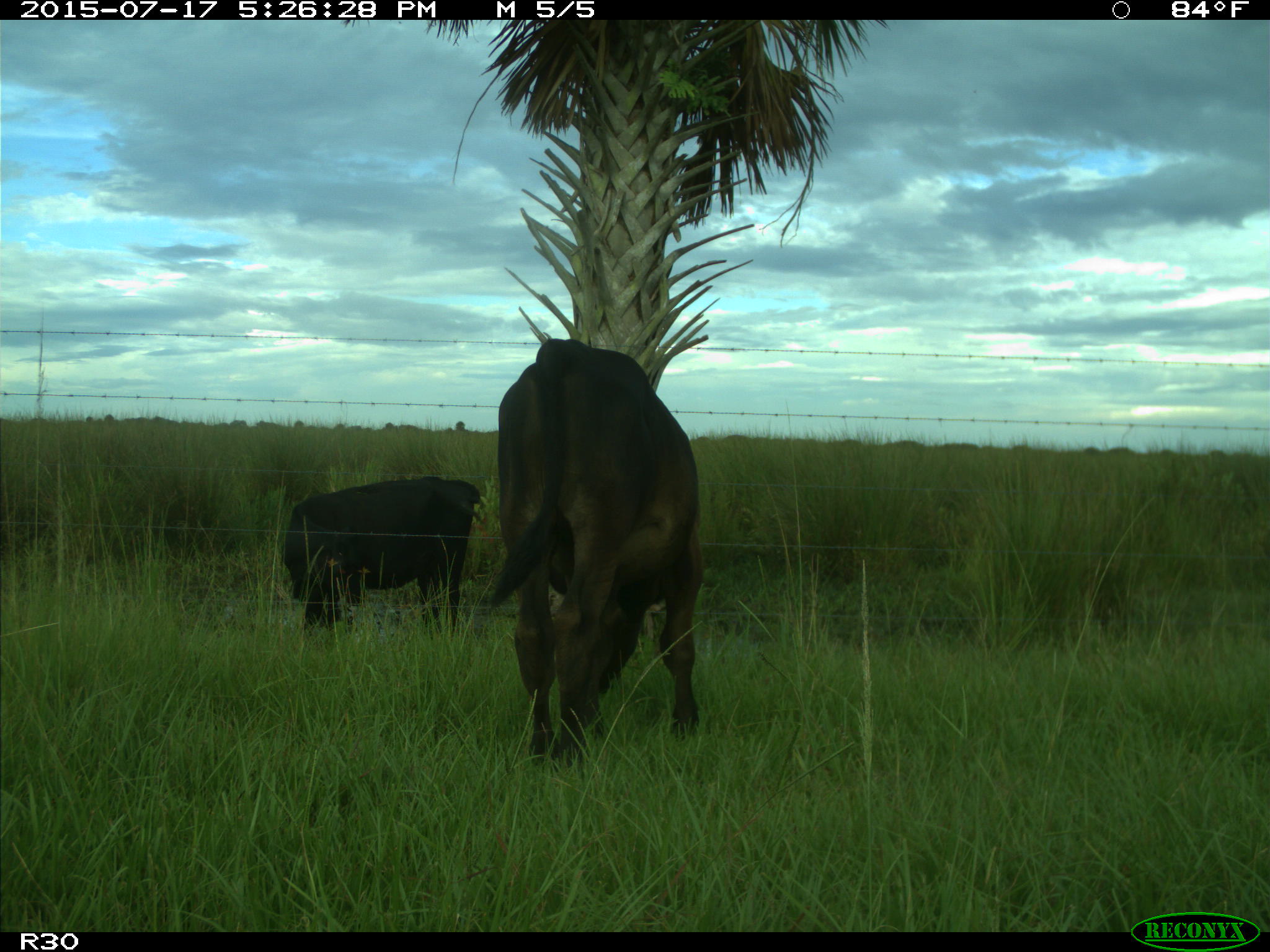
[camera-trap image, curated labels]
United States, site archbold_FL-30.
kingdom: Animalia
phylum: Chordata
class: Mammalia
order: Artiodactyla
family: Bovidae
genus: Bos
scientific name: Bos taurus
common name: domestic cow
Bos taurus (domestic cow).